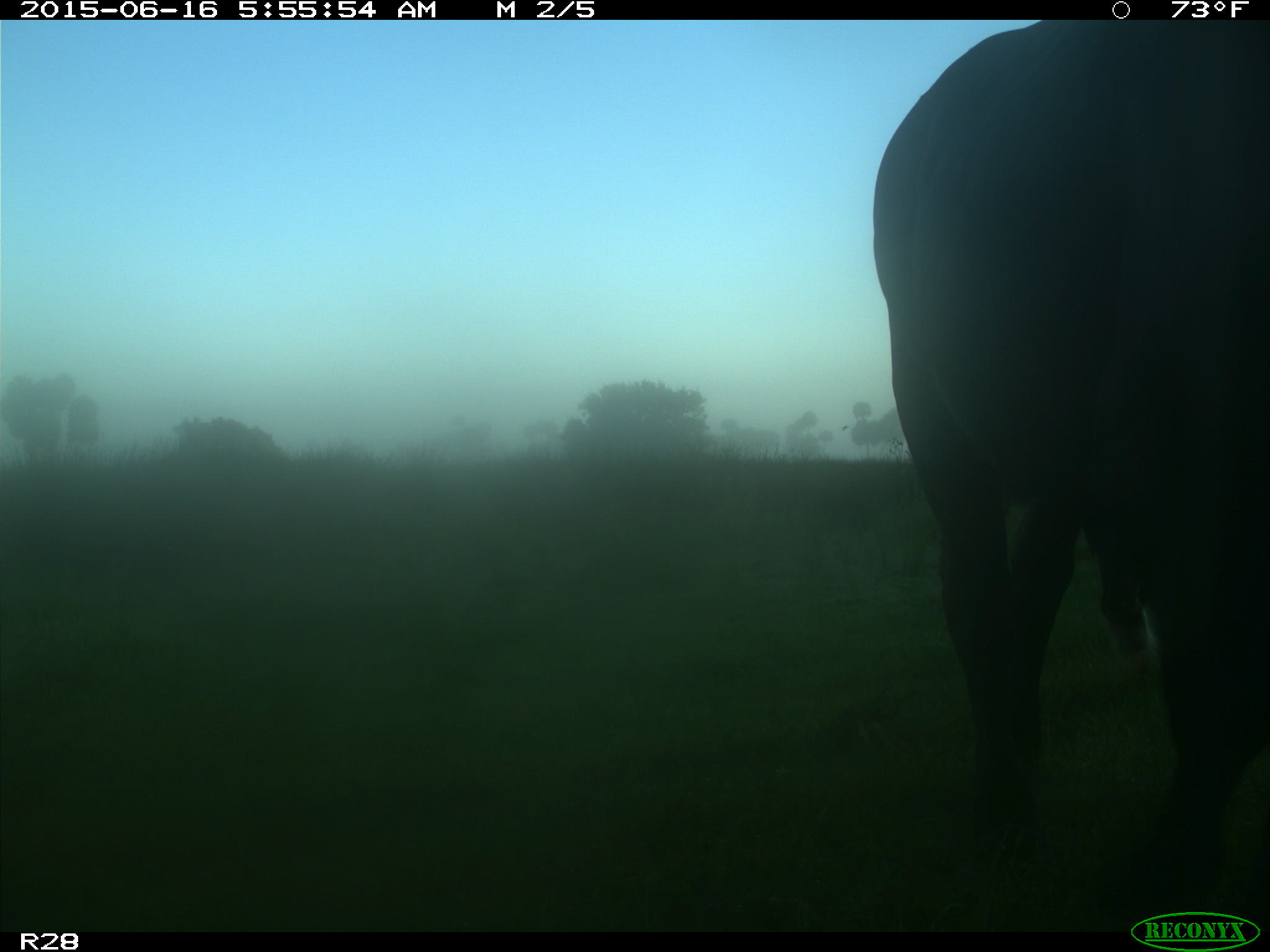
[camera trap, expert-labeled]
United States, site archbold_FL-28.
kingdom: Animalia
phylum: Chordata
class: Mammalia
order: Artiodactyla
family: Bovidae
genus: Bos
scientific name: Bos taurus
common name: domestic cow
Bos taurus (domestic cow).